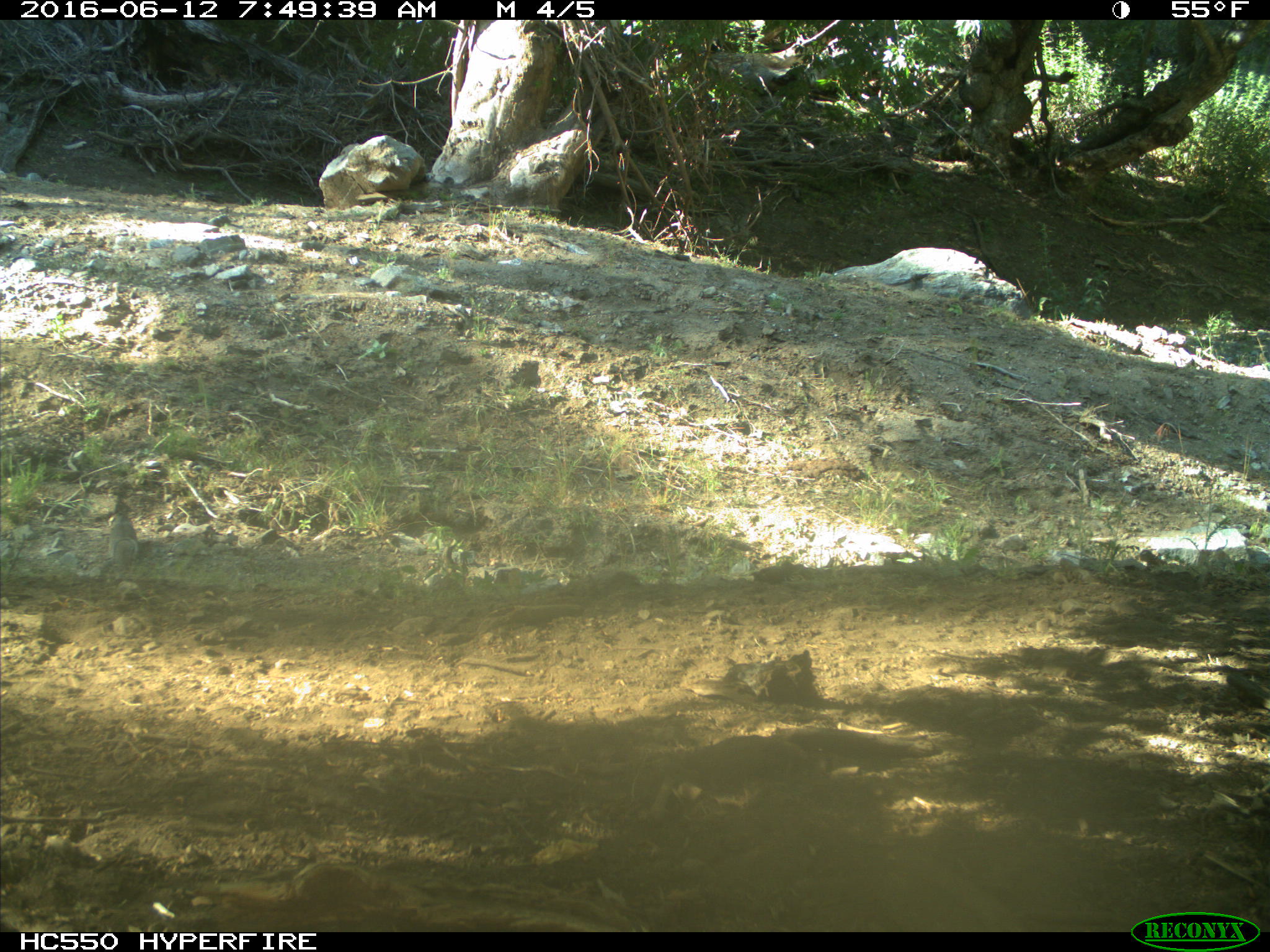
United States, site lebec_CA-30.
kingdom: Animalia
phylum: Chordata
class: Mammalia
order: Rodentia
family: Sciuridae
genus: Sciurus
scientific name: Sciurus carolinensis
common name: eastern gray squirrel